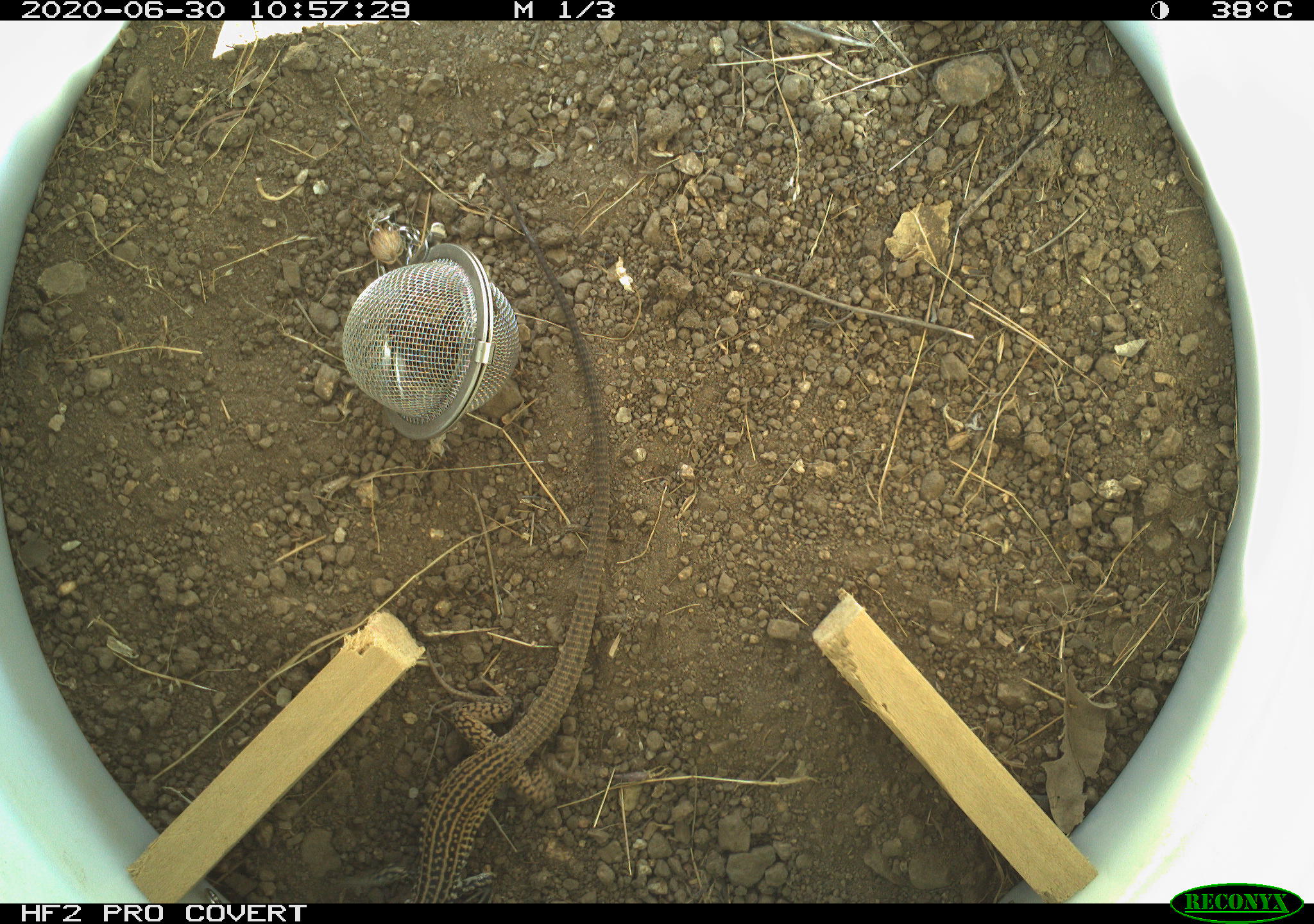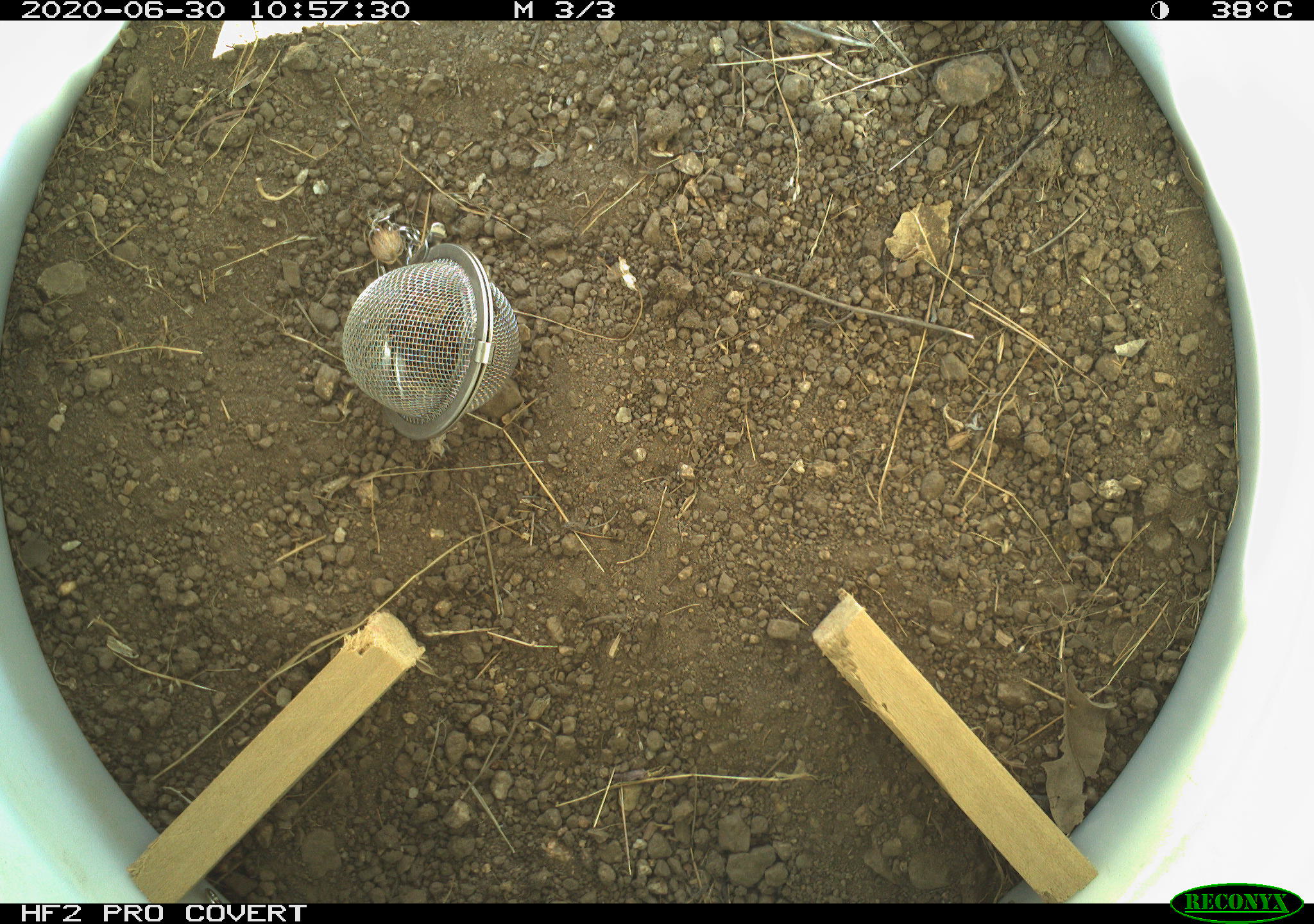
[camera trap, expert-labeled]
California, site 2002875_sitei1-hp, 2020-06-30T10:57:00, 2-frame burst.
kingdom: Animalia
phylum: Chordata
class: Reptilia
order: Squamata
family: Teiidae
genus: Aspidoscelis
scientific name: Aspidoscelis tigris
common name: western whiptail